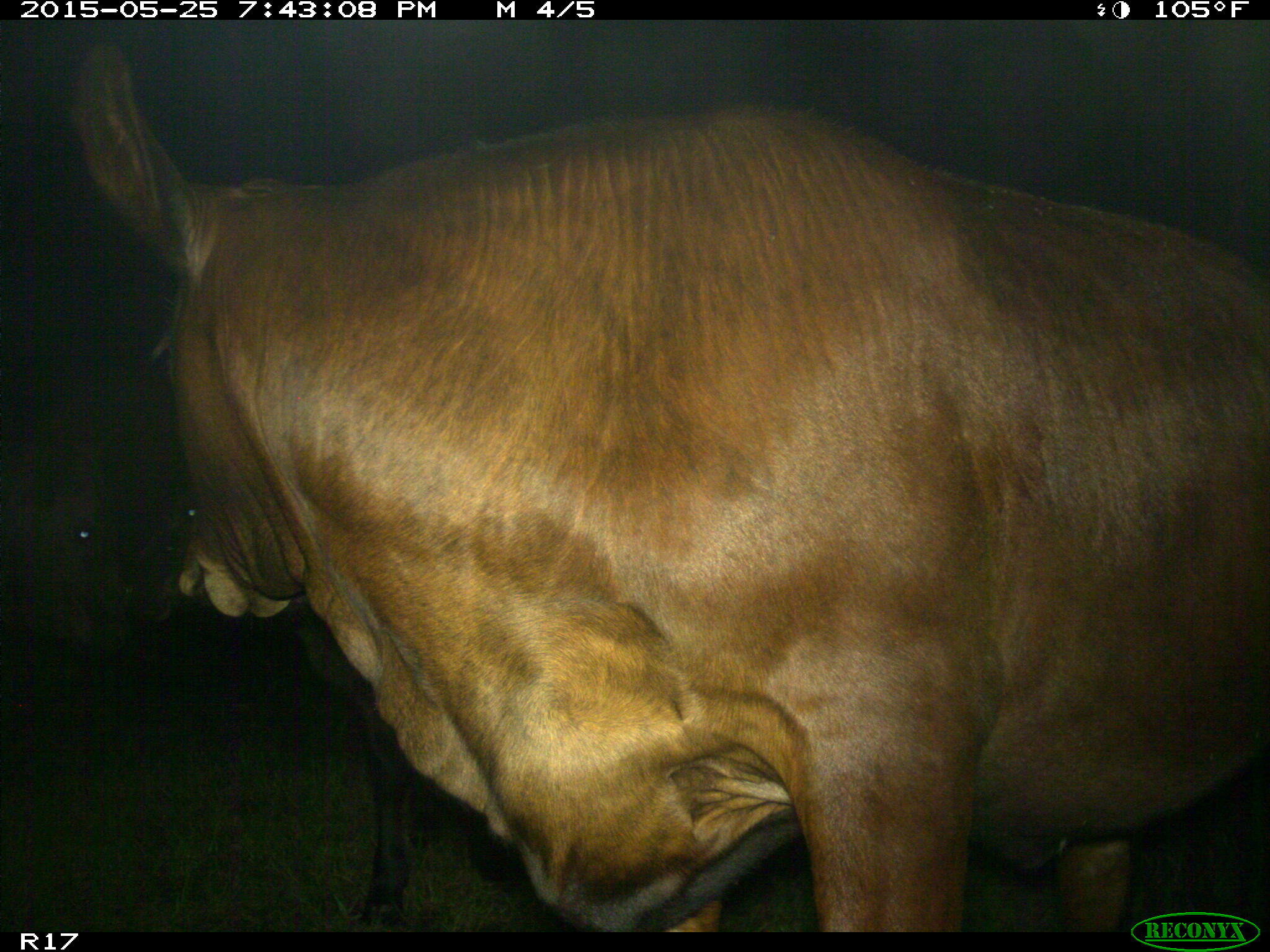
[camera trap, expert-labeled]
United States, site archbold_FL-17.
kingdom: Animalia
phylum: Chordata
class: Mammalia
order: Artiodactyla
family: Bovidae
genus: Bos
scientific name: Bos taurus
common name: domestic cow